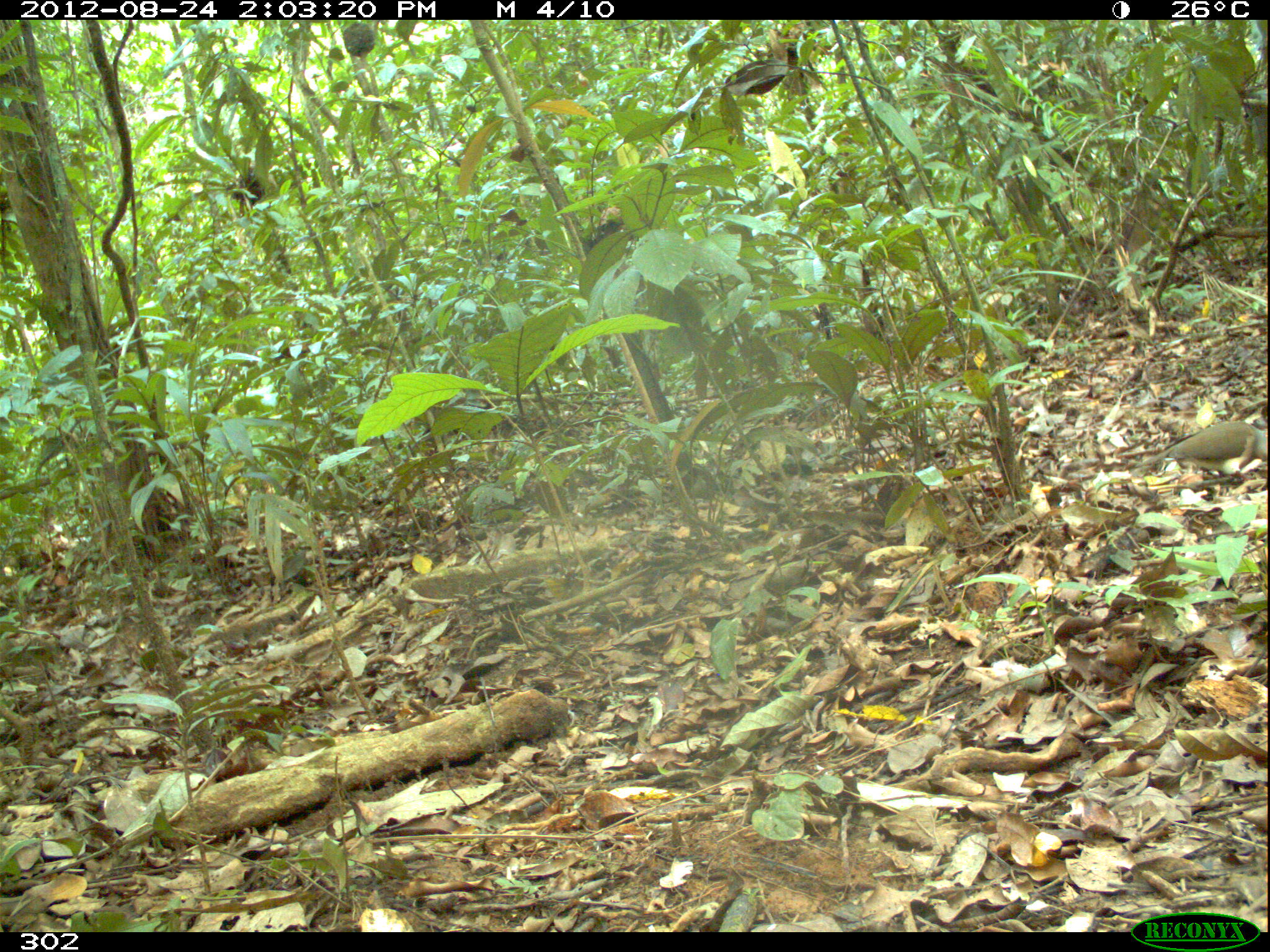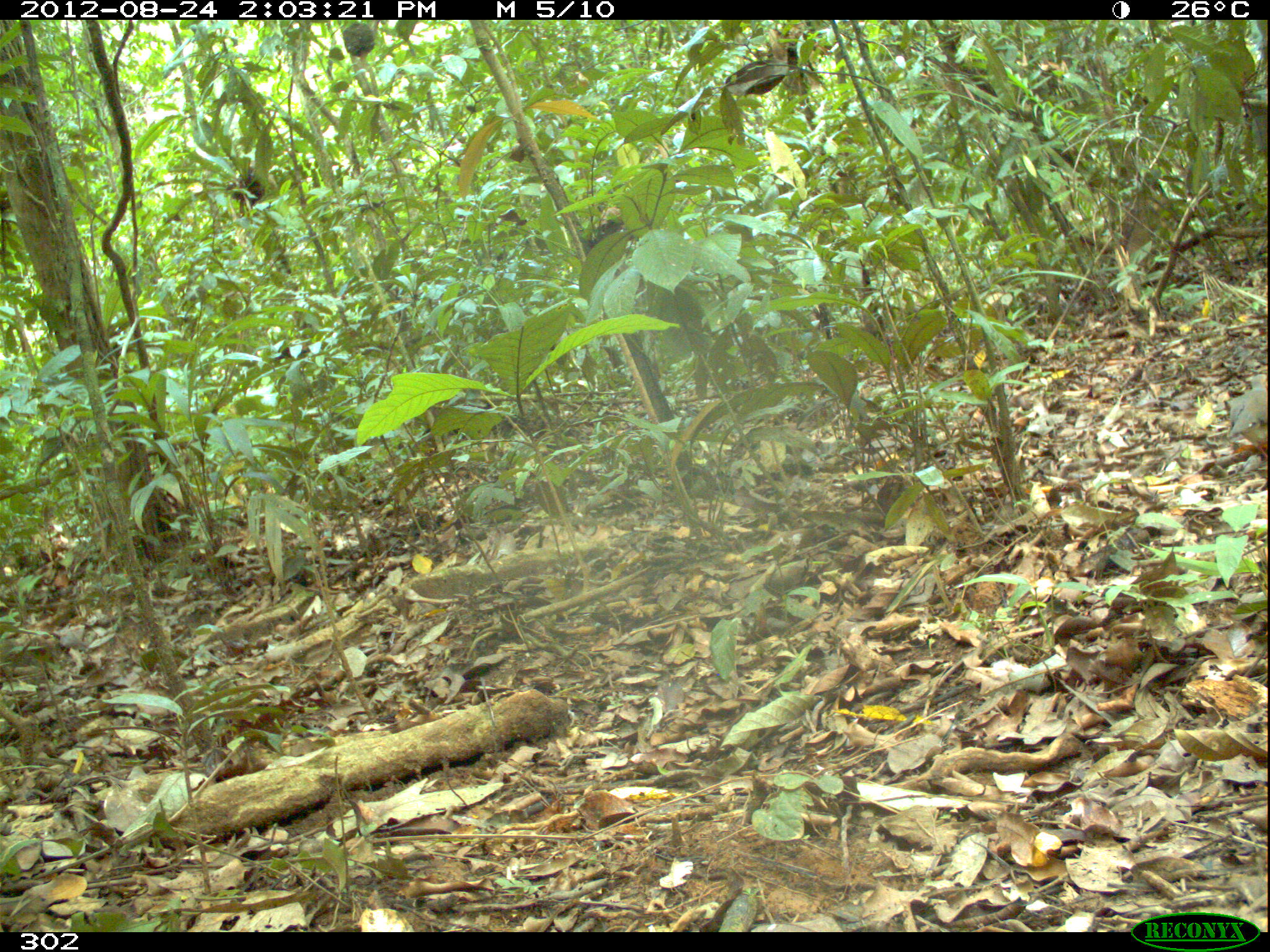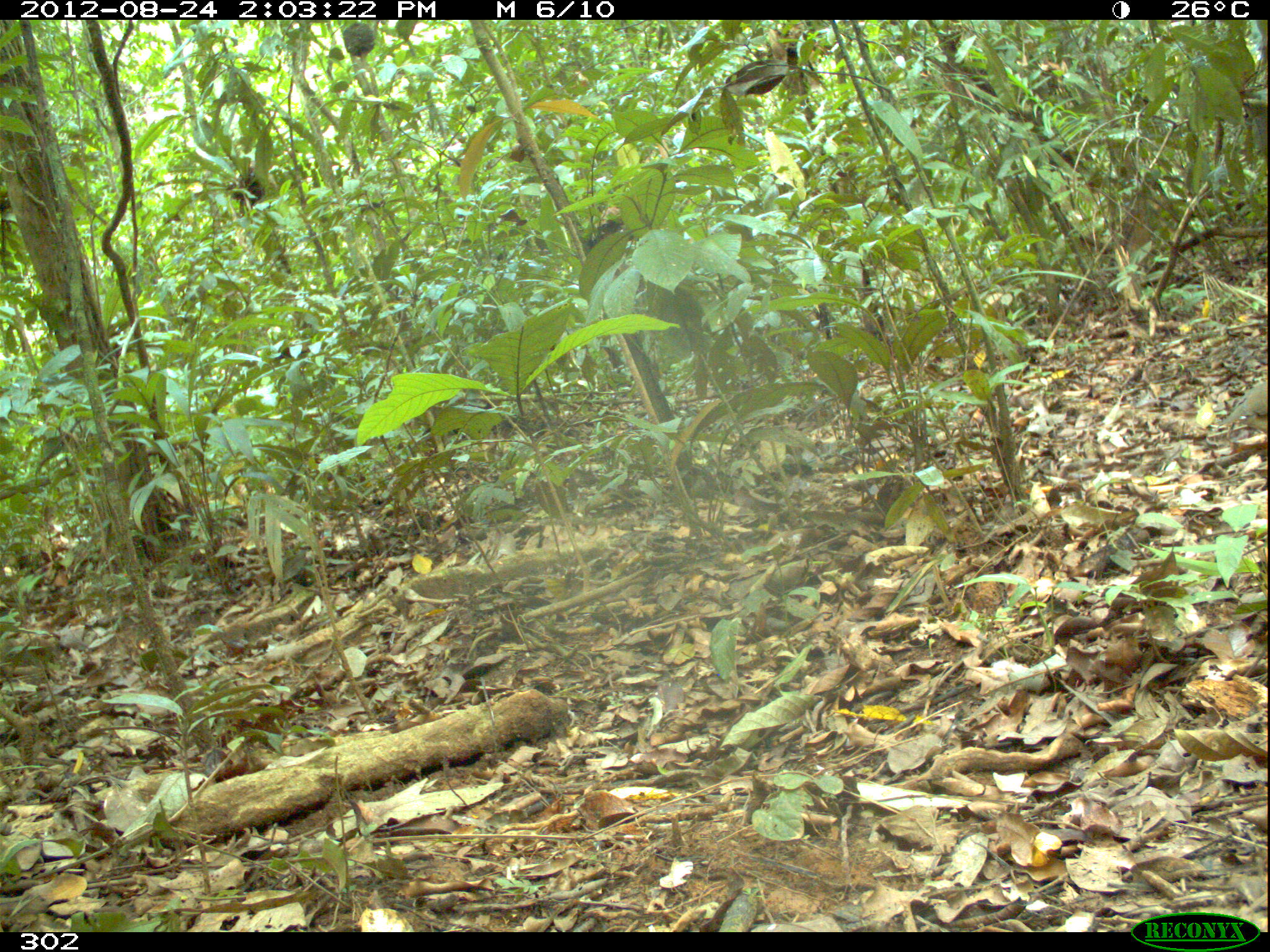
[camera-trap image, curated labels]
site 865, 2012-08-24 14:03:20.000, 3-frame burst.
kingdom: Animalia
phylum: Chordata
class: Aves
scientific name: Aves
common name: bird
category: unknown bird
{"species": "unknown bird (bird) (Aves)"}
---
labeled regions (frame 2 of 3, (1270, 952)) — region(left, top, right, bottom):
unknown bird: region(1227, 372, 1267, 460)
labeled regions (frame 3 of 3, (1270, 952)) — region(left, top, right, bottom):
unknown bird: region(1215, 378, 1266, 437)